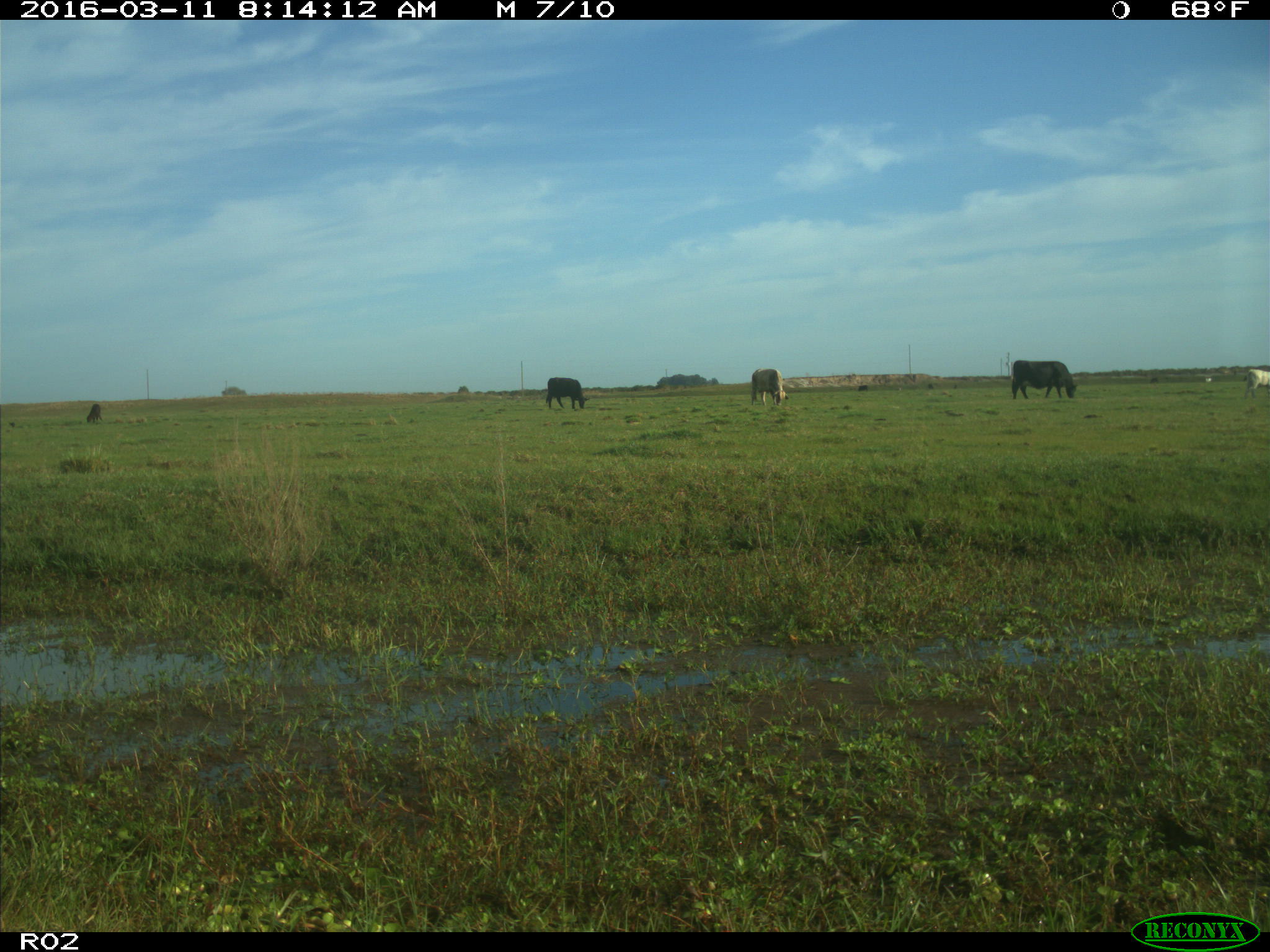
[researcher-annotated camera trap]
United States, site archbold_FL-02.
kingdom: Animalia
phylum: Chordata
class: Mammalia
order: Artiodactyla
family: Bovidae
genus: Bos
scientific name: Bos taurus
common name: domestic cow